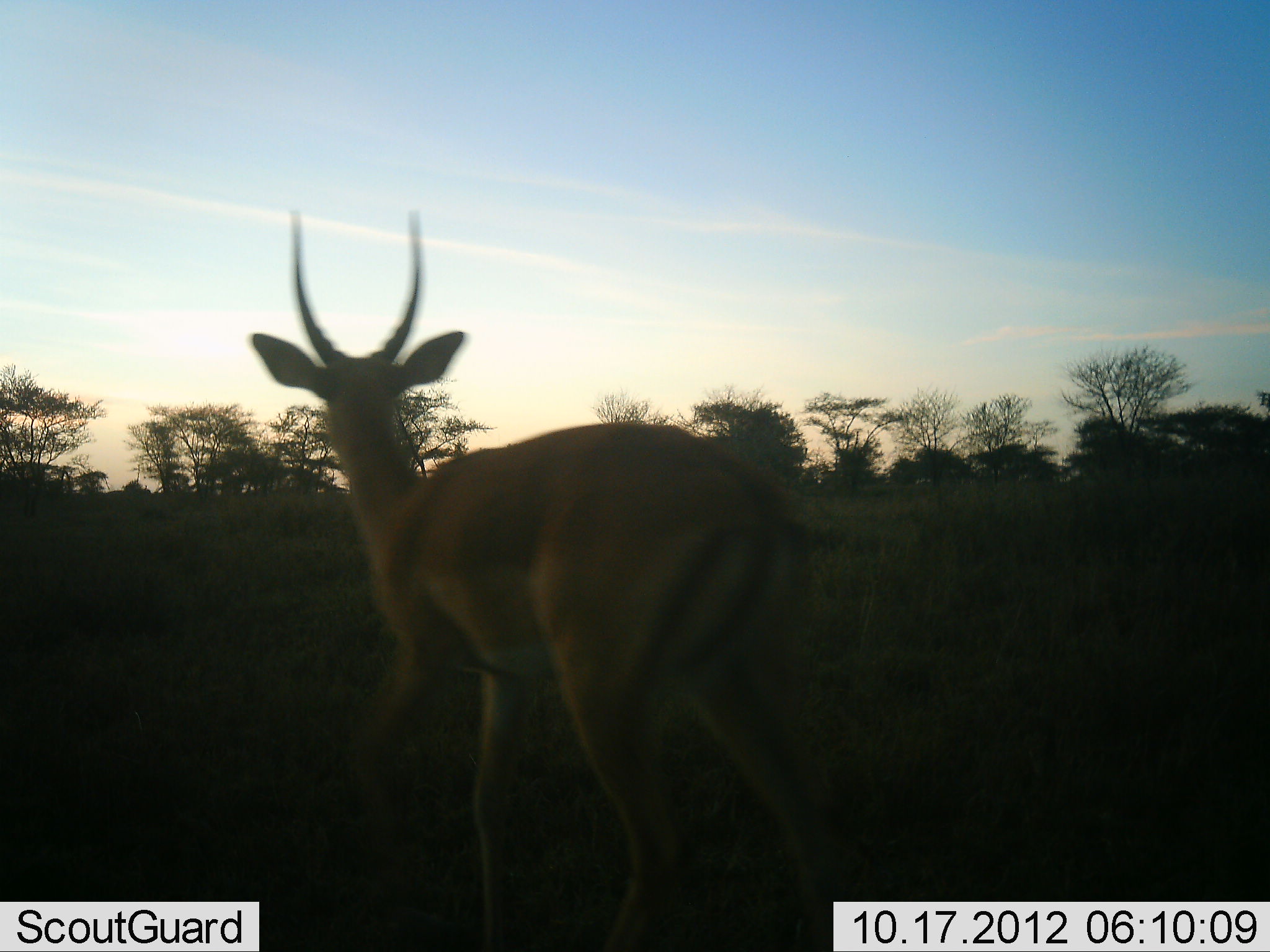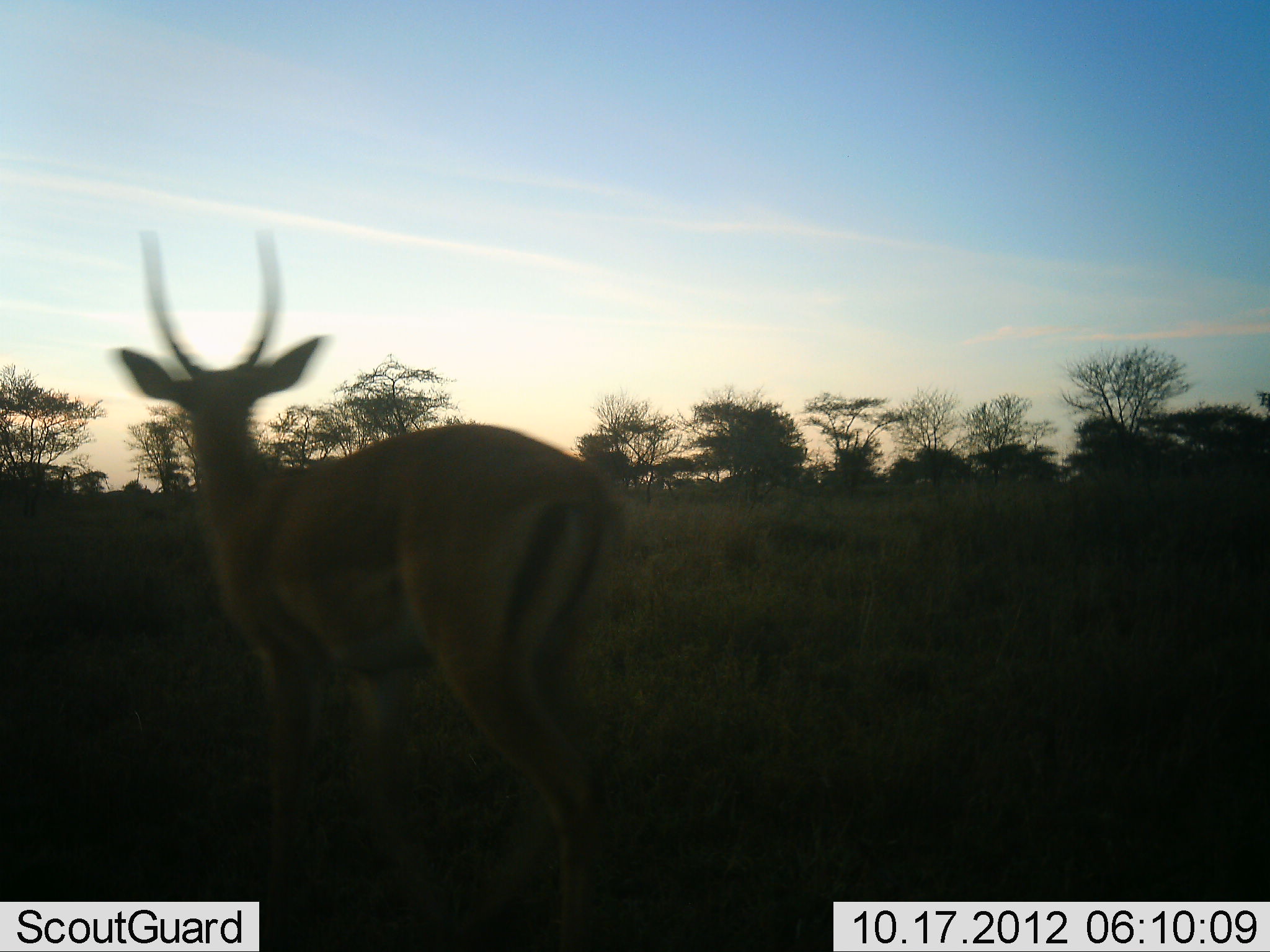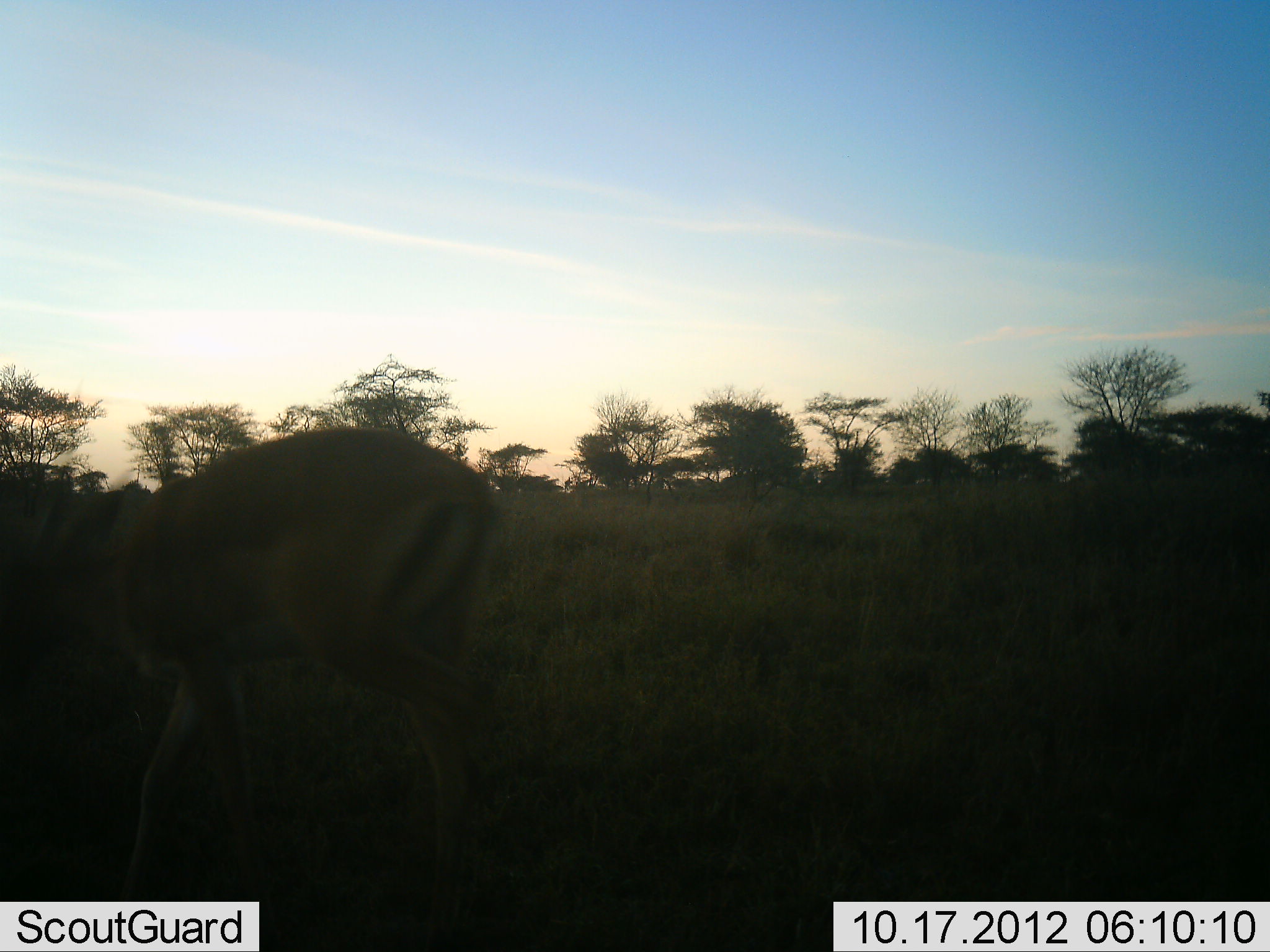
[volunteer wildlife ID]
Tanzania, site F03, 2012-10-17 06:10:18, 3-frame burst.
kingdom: Animalia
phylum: Chordata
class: Mammalia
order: Artiodactyla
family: Bovidae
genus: Aepyceros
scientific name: Aepyceros melampus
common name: impala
Impala (Aepyceros melampus), count 1. Behavior (volunteer vote fractions): standing 20%, resting 0%, moving 80%, interacting 0%. Young present (vote fraction): 0%. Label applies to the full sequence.